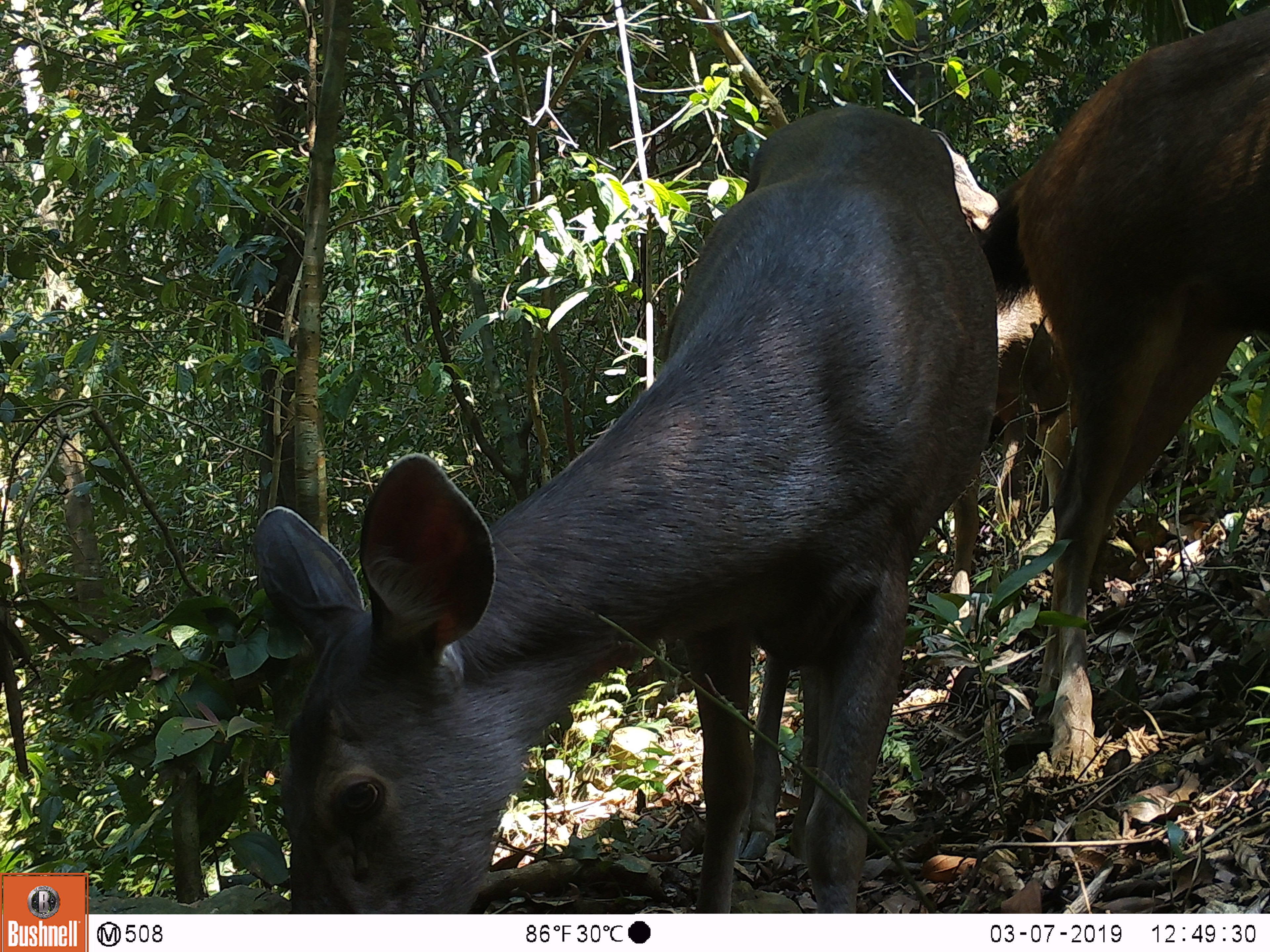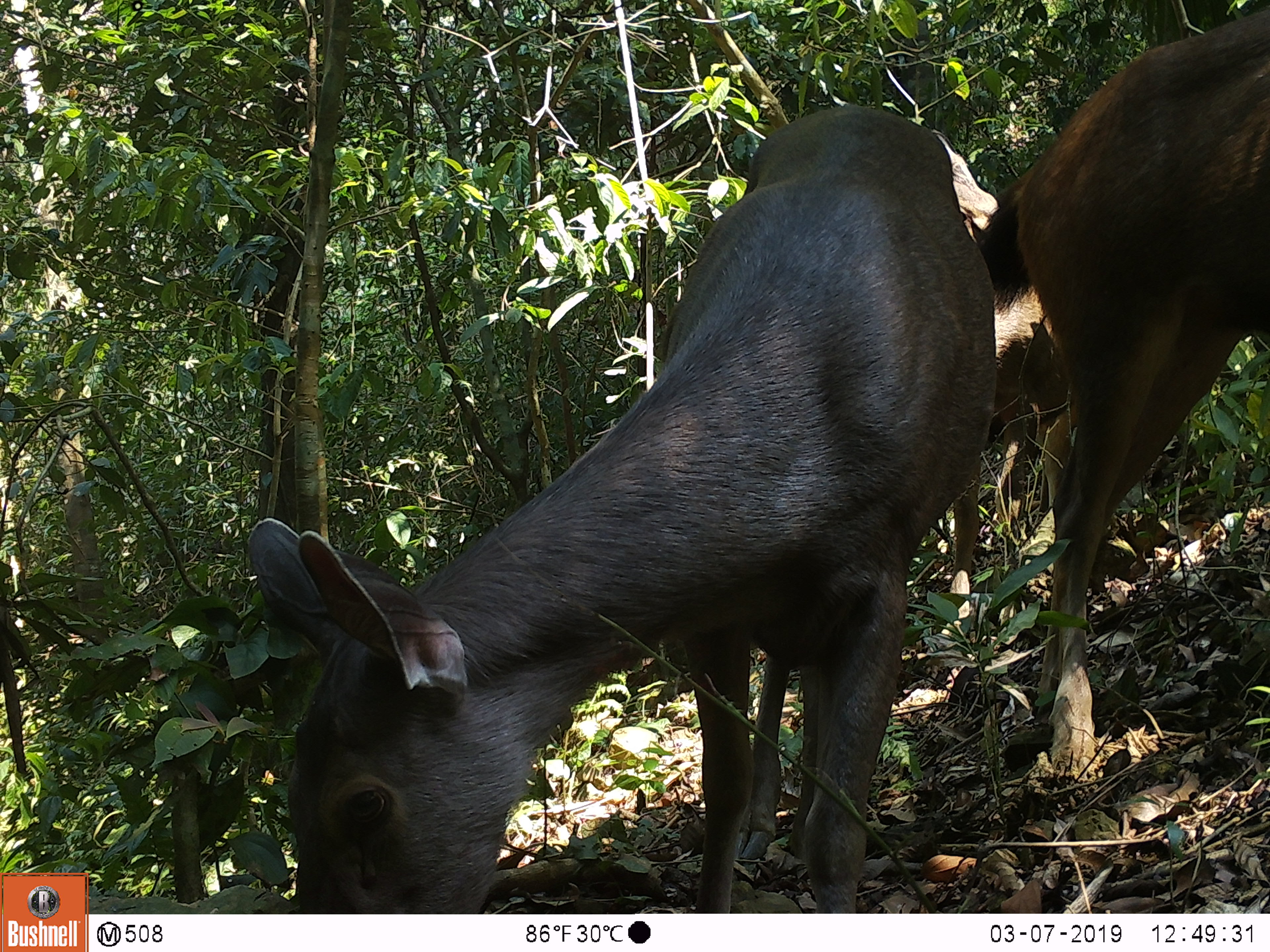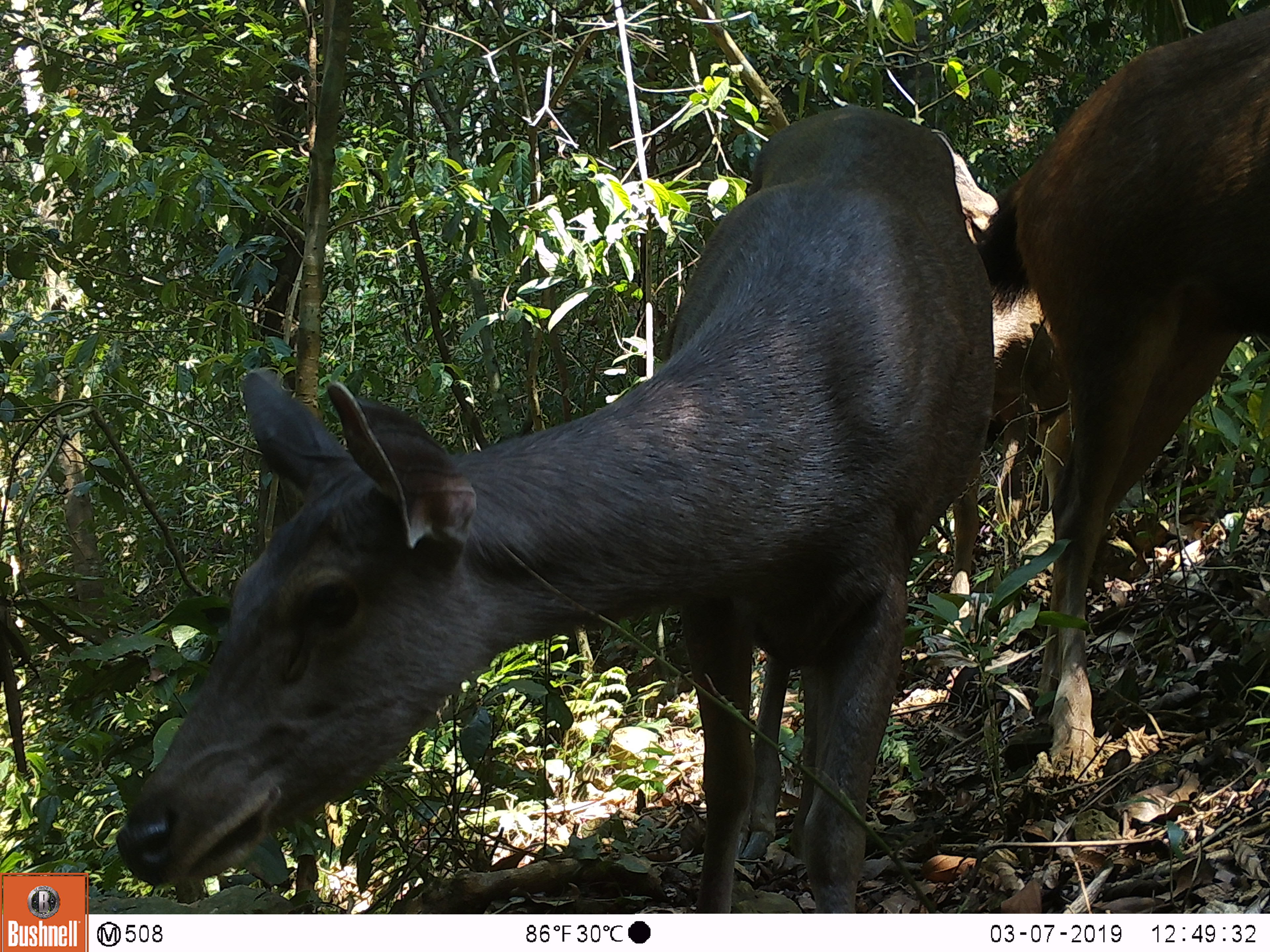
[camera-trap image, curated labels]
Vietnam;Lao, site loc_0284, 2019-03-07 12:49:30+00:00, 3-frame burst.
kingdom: Animalia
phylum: Chordata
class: Mammalia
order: Artiodactyla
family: Cervidae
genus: Rusa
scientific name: Rusa unicolor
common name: sambar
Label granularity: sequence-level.